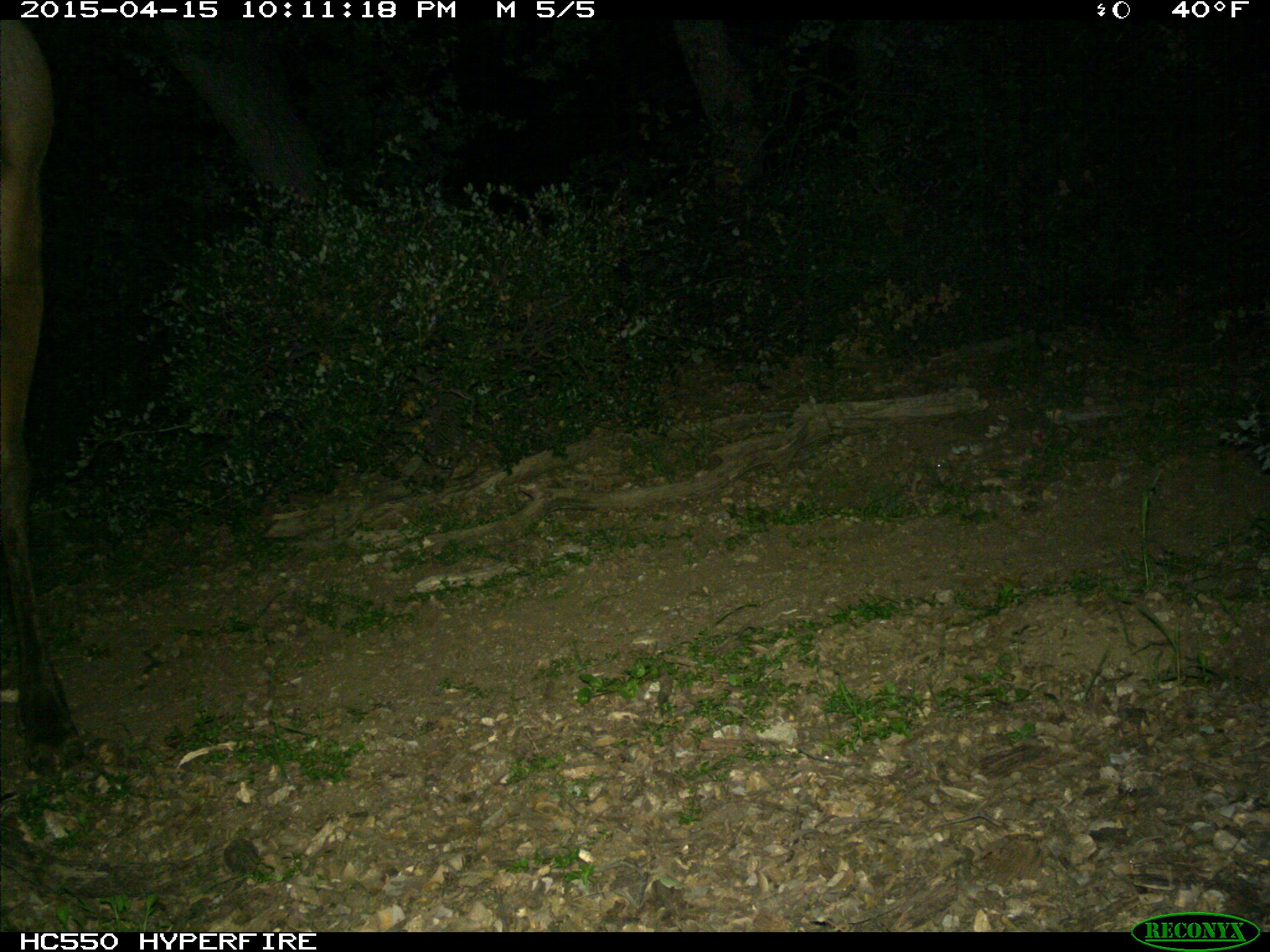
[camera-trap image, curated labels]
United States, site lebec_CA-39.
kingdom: Animalia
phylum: Chordata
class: Mammalia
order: Artiodactyla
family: Cervidae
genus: Cervus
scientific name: Cervus canadensis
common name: elk